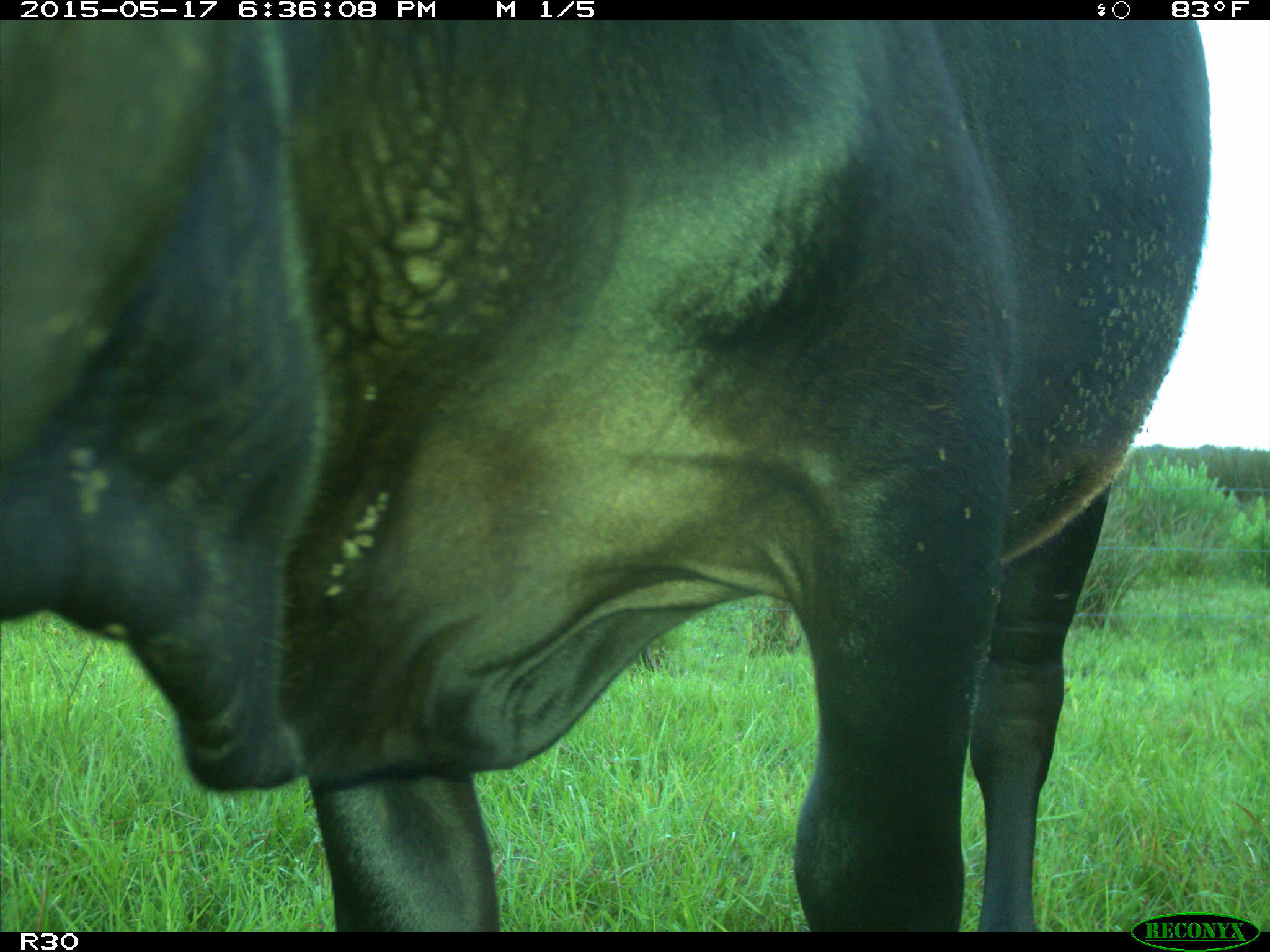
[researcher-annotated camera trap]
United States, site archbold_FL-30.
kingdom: Animalia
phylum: Chordata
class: Mammalia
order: Artiodactyla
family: Bovidae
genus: Bos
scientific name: Bos taurus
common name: domestic cow